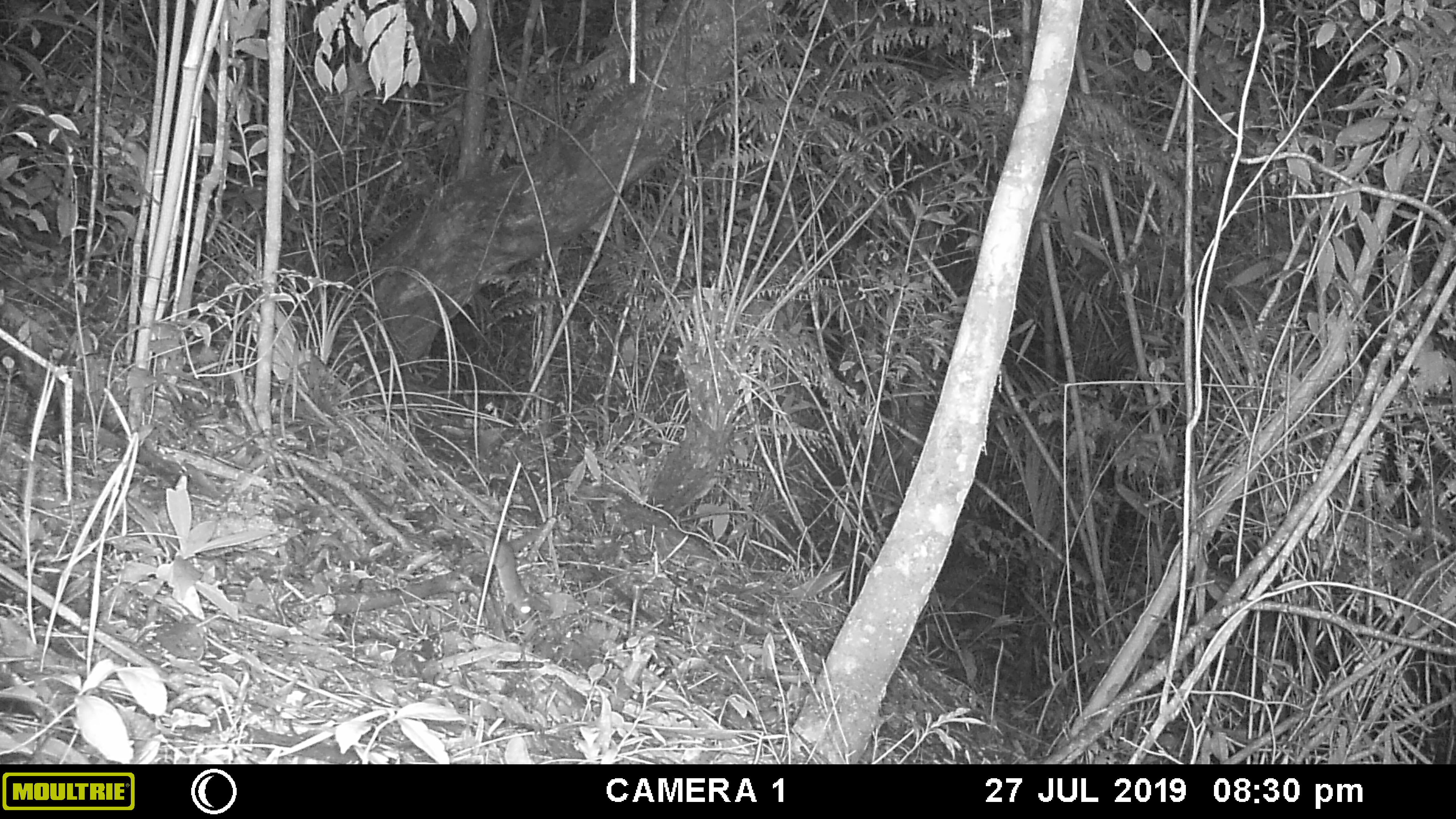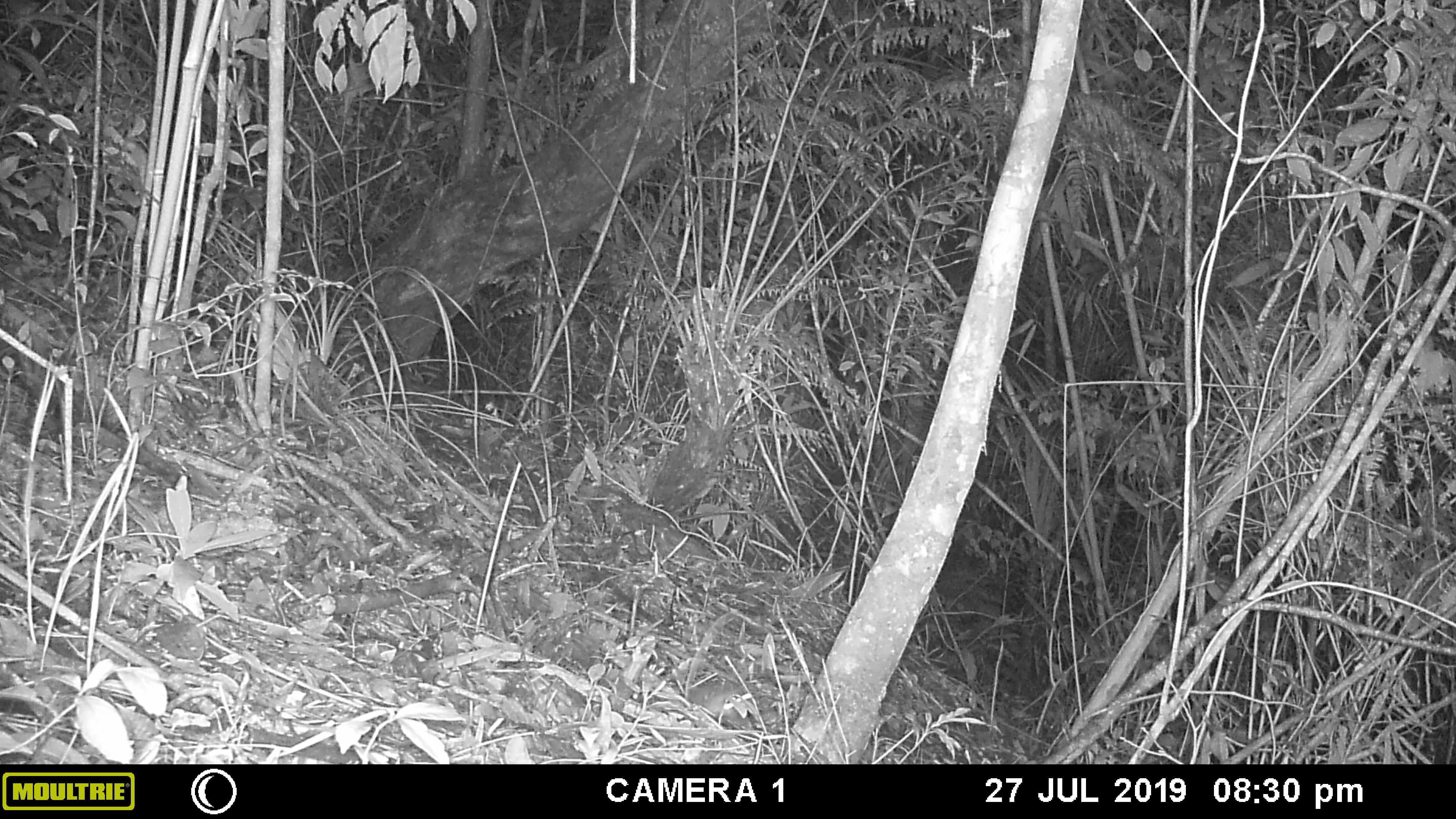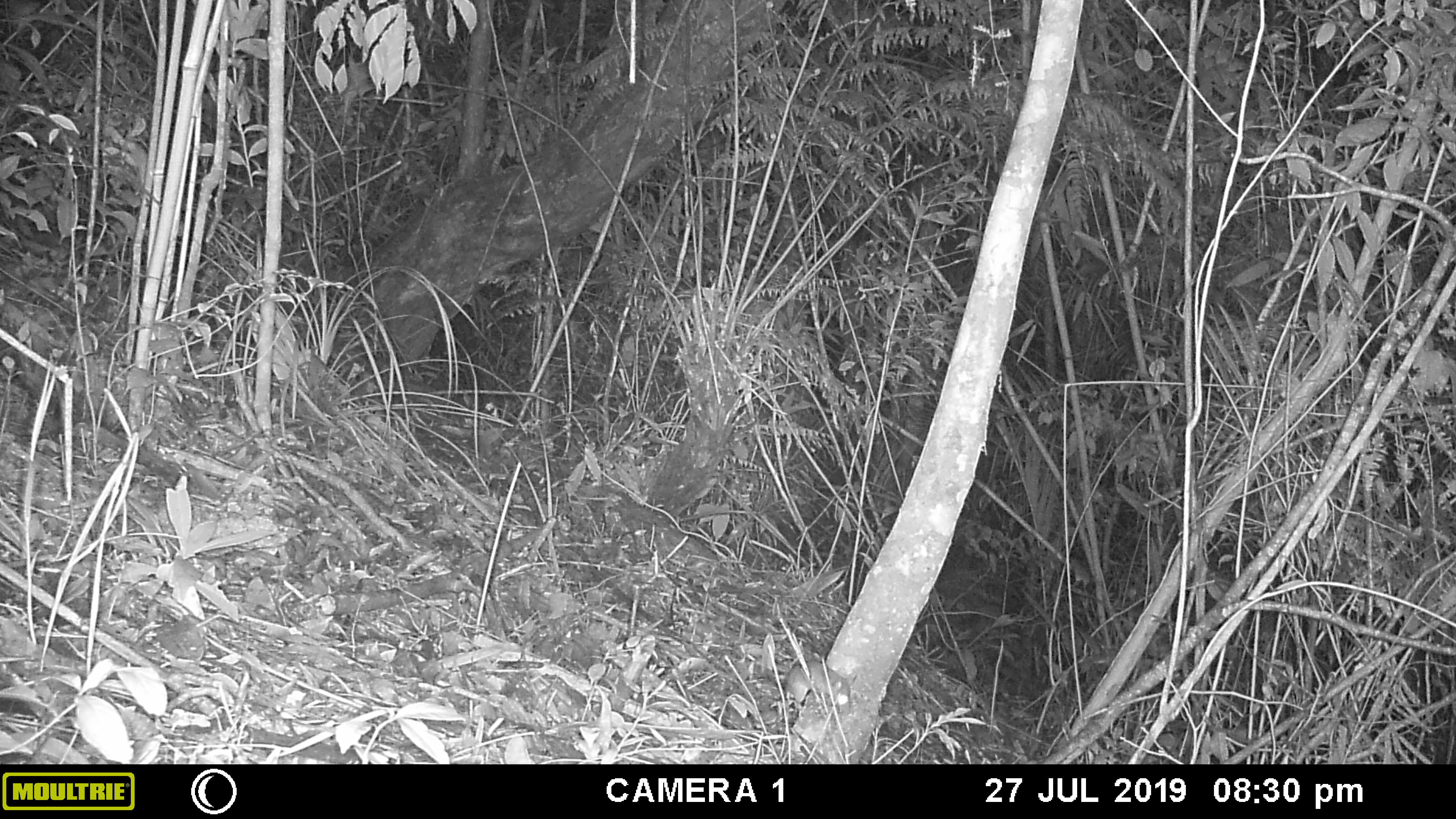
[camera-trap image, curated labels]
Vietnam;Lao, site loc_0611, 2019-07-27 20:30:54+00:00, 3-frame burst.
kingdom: Animalia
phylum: Chordata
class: Mammalia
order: Rodentia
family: Muridae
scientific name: Muridae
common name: old-world mice and rats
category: unidentified murid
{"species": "unidentified murid (old-world mice and rats) (Muridae)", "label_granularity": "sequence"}